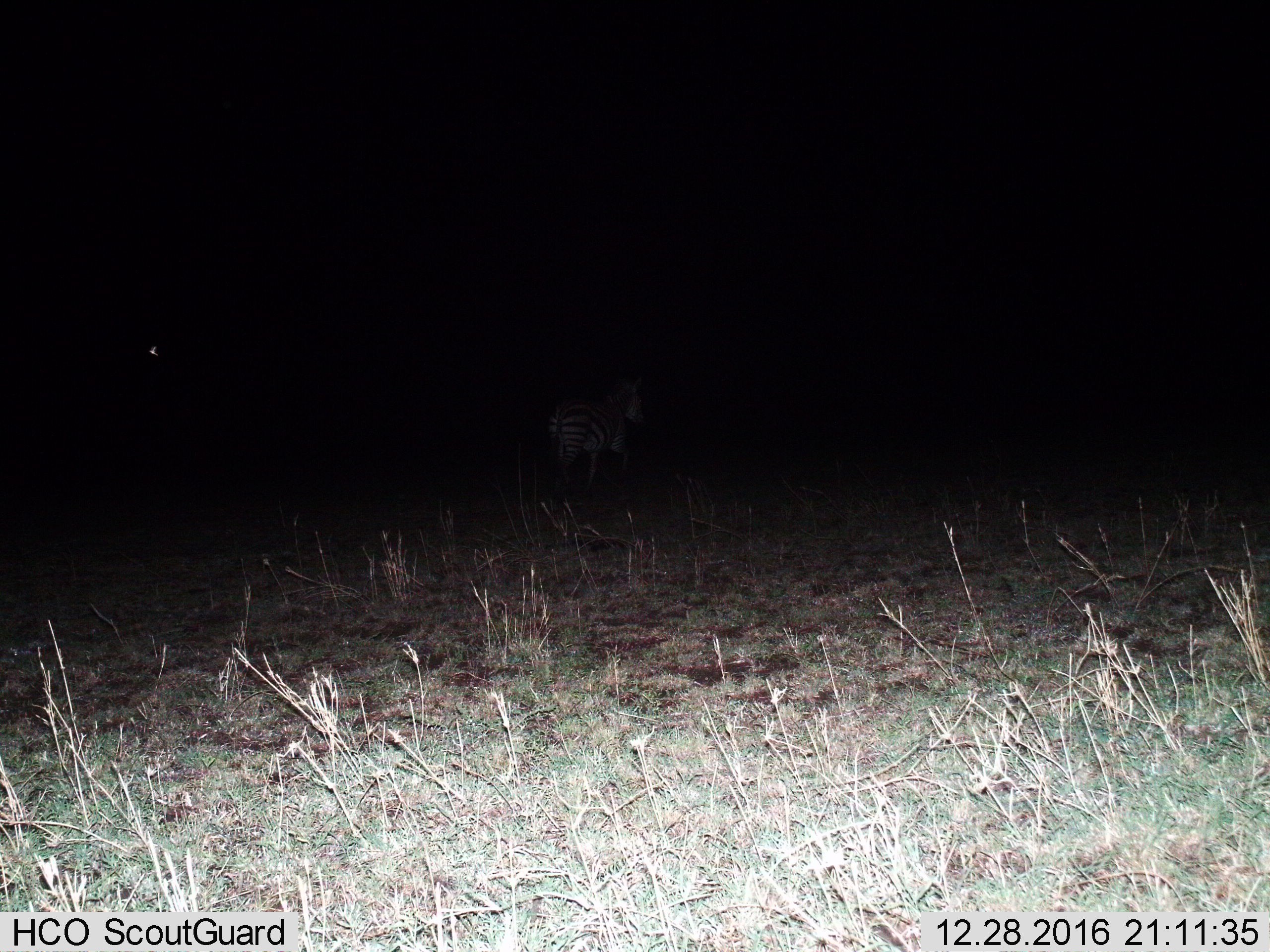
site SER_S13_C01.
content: unidentified animal